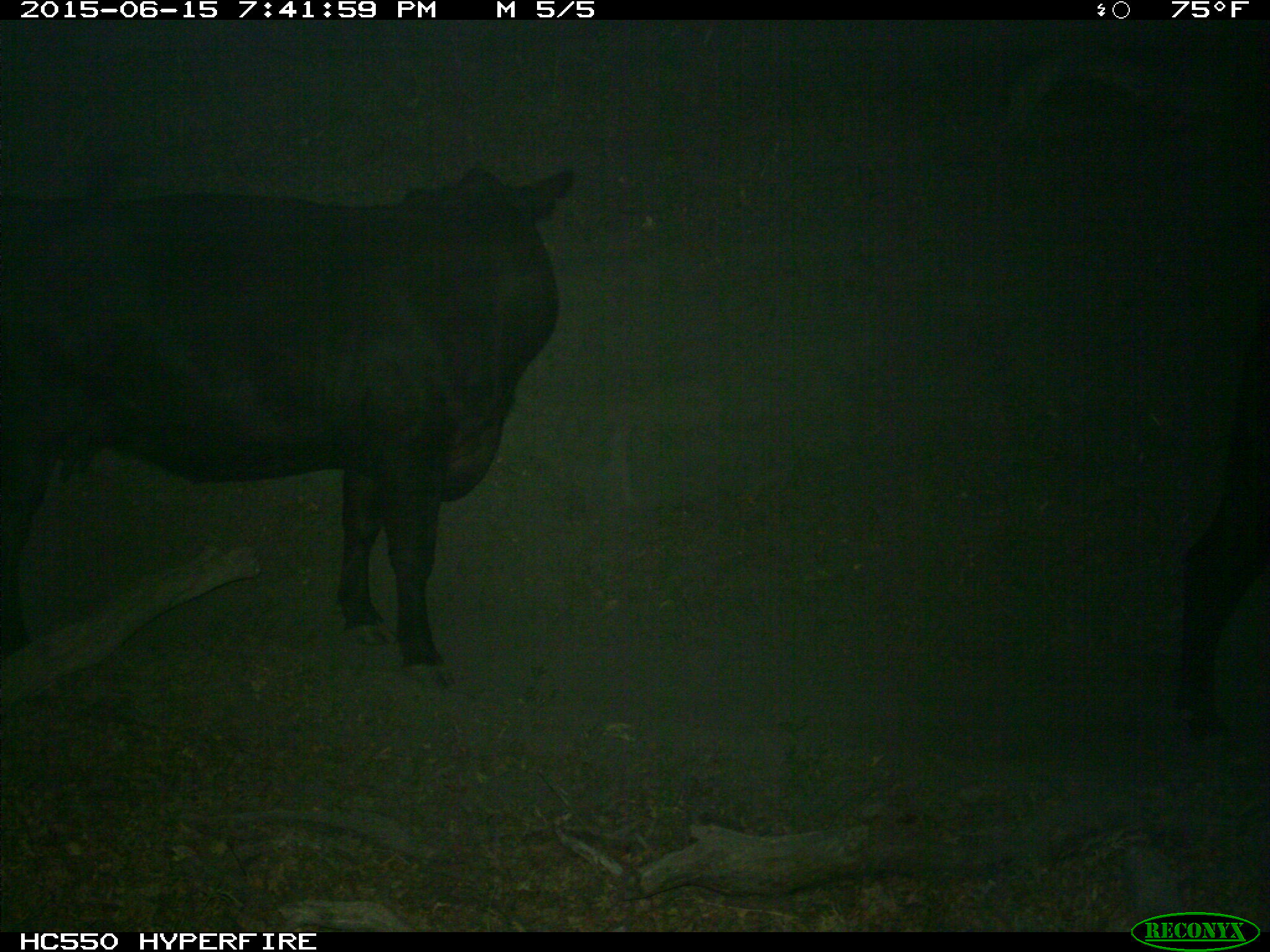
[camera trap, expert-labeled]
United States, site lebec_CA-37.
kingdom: Animalia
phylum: Chordata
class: Mammalia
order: Artiodactyla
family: Bovidae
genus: Bos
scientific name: Bos taurus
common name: domestic cow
Bos taurus (domestic cow).